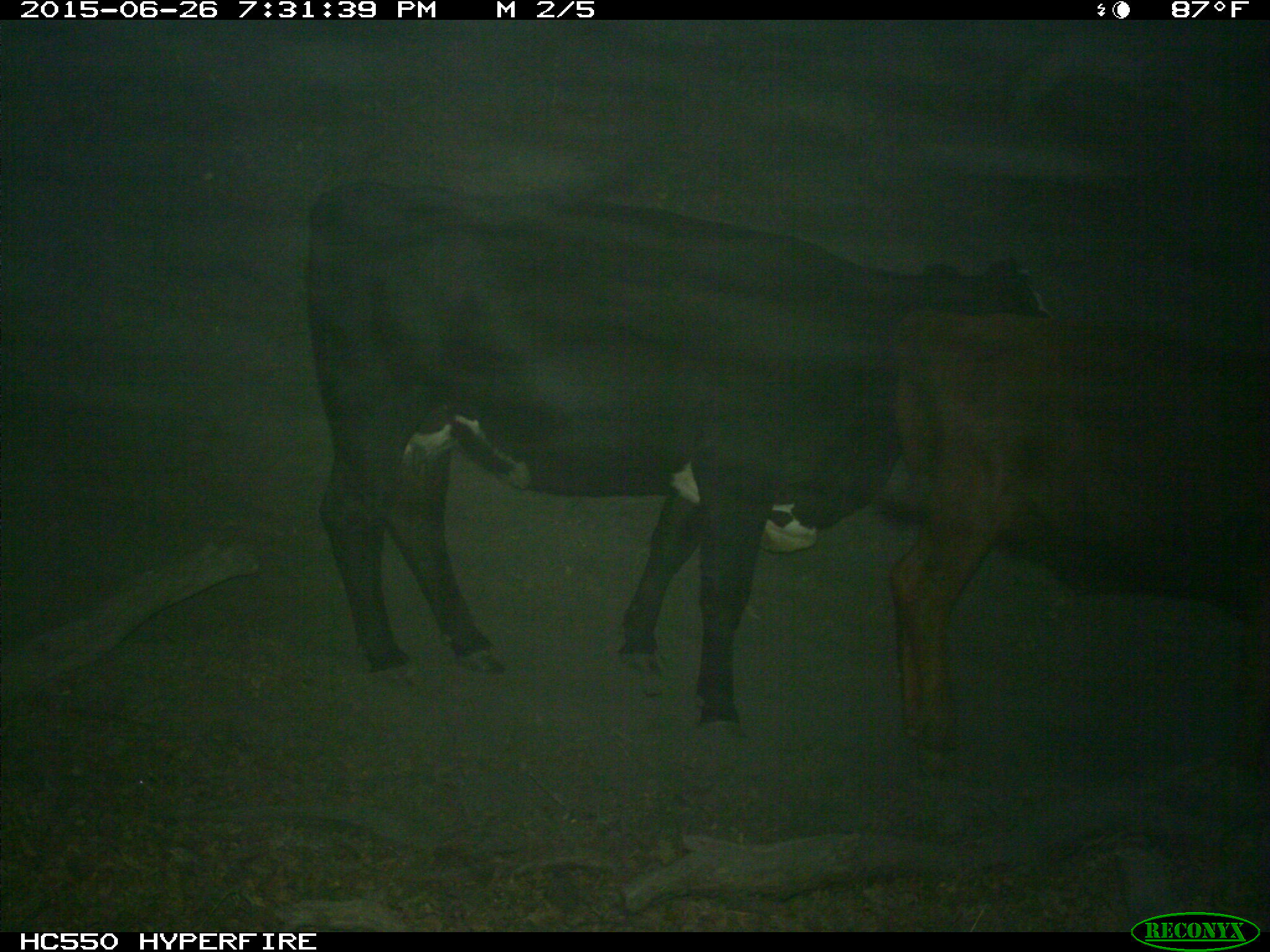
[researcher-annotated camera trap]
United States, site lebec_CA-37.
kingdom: Animalia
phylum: Chordata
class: Mammalia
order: Artiodactyla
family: Bovidae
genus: Bos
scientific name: Bos taurus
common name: domestic cow